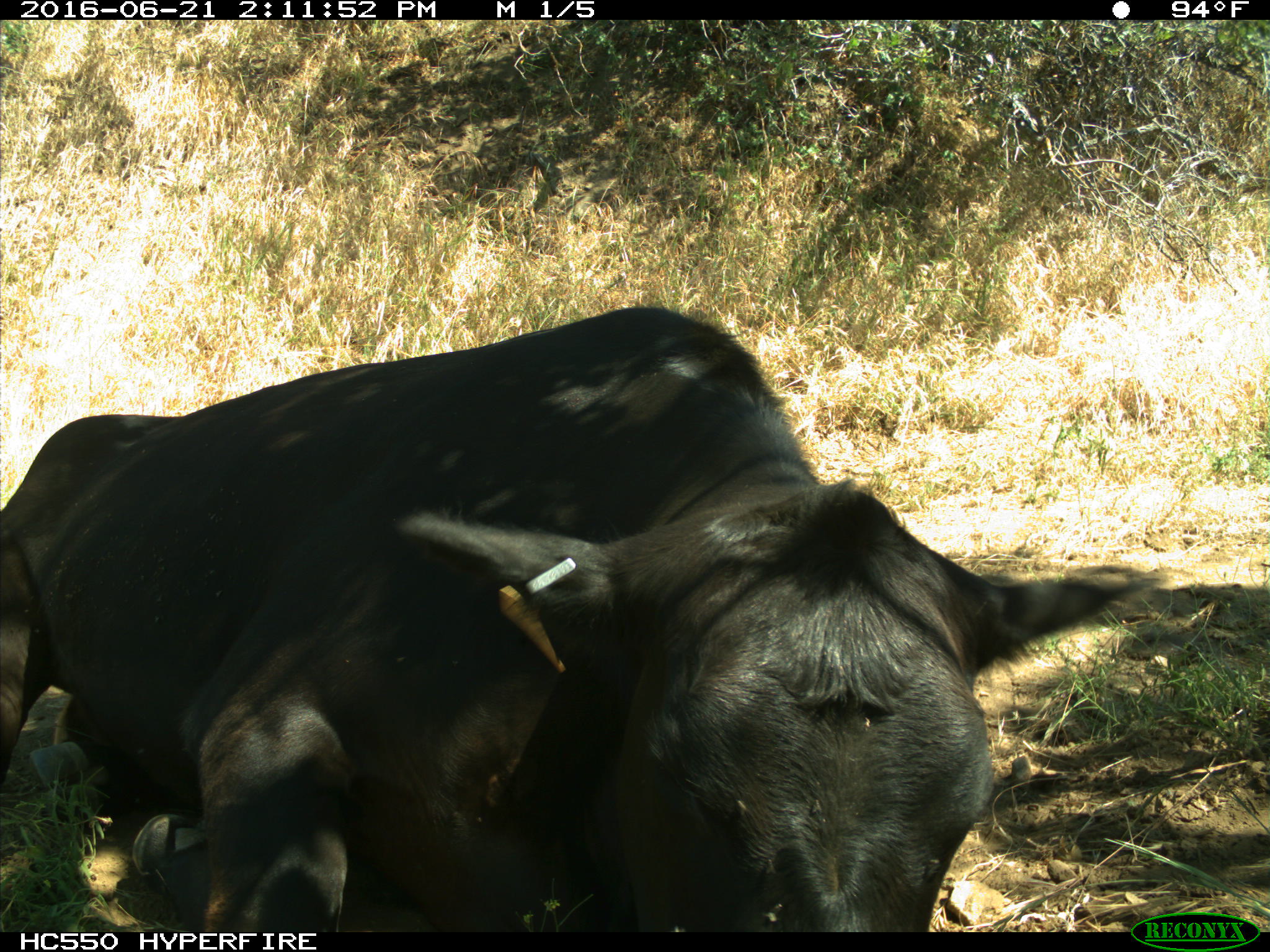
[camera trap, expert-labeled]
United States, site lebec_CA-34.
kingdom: Animalia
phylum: Chordata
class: Mammalia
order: Artiodactyla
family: Bovidae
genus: Bos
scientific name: Bos taurus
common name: domestic cow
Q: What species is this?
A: Bos taurus (domestic cow).